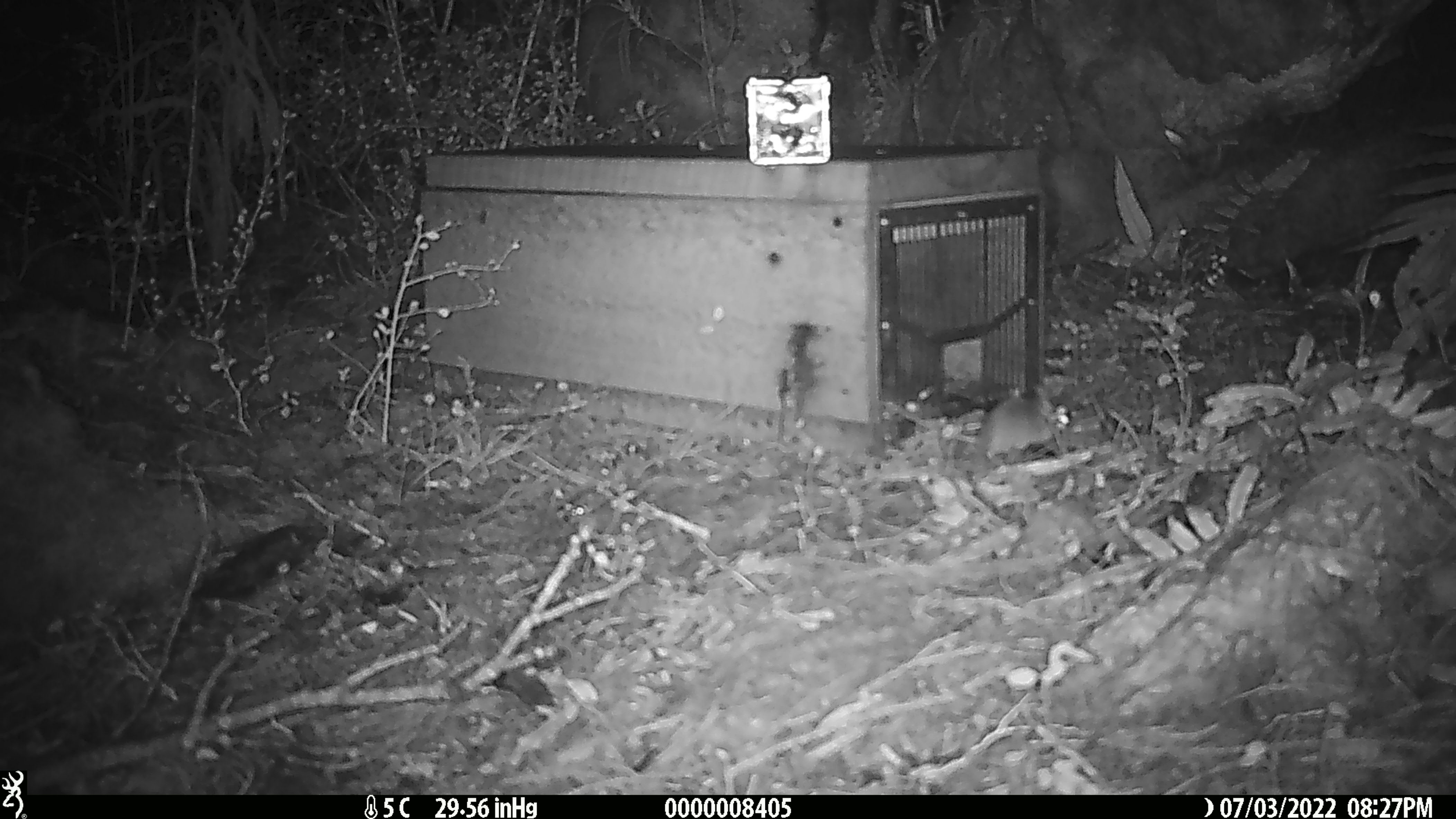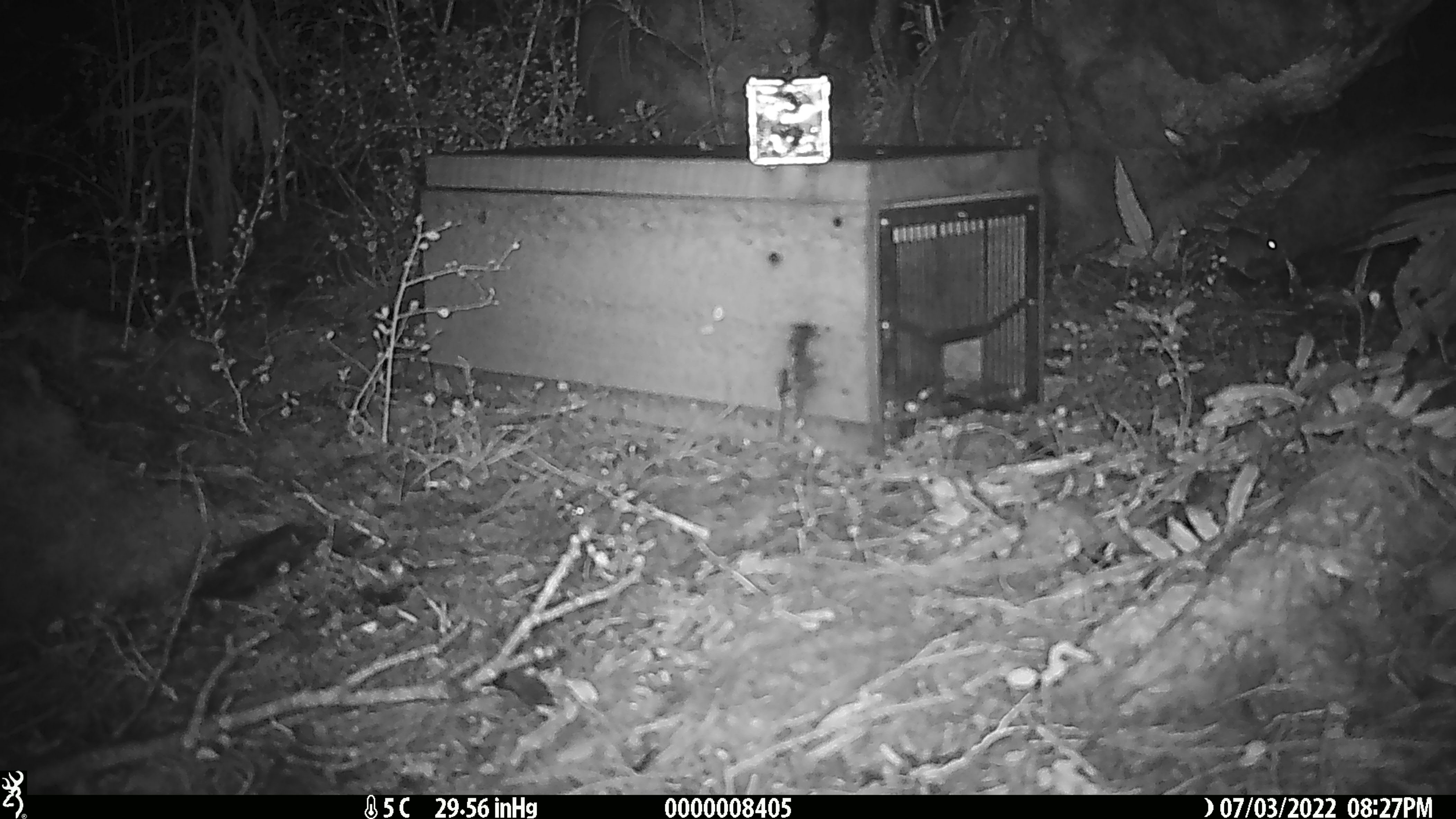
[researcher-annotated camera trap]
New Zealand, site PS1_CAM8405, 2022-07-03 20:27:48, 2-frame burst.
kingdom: Animalia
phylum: Chordata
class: Mammalia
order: Rodentia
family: Muridae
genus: Mus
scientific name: Mus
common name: mouse